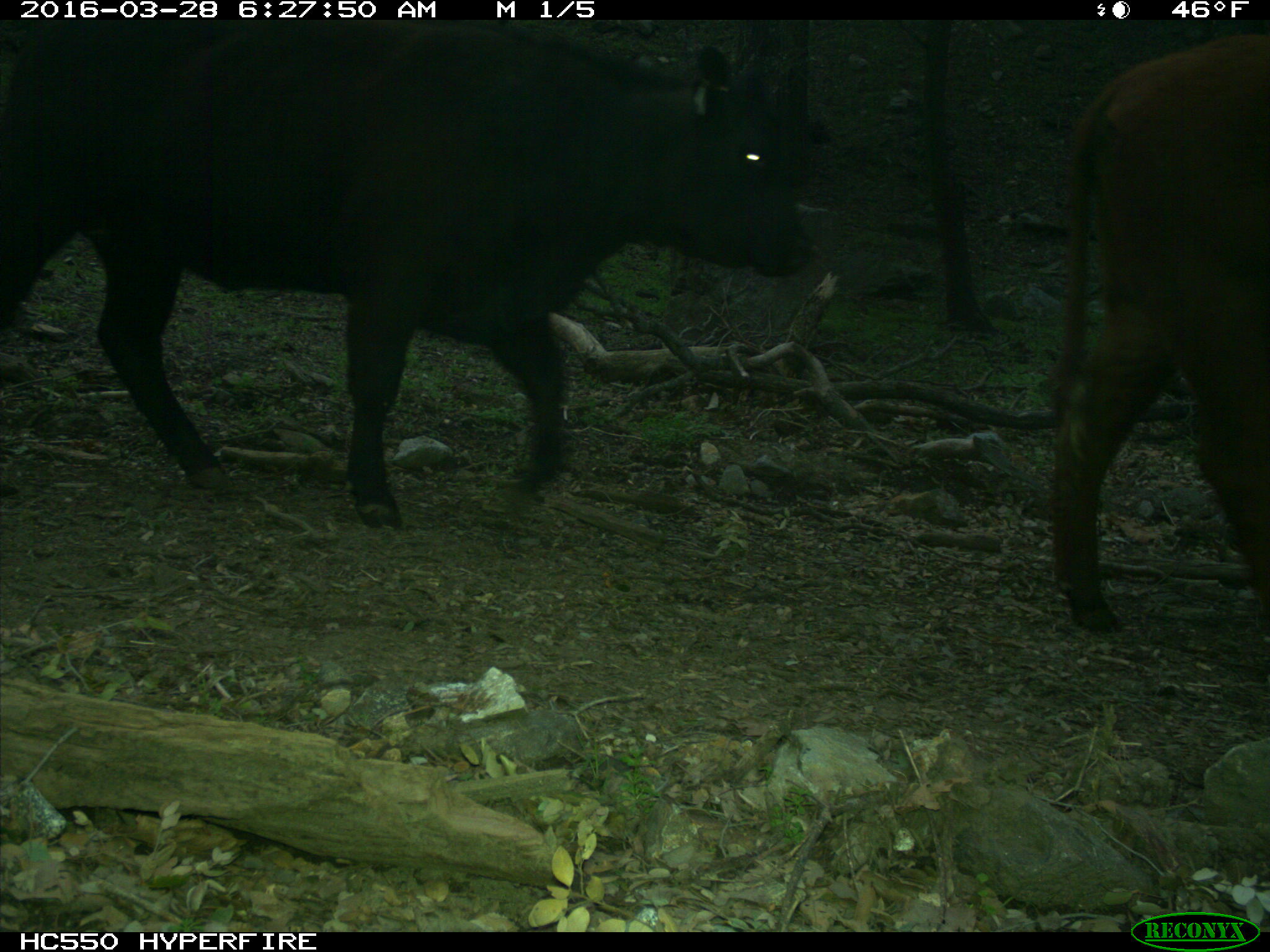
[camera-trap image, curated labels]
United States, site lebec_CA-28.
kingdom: Animalia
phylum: Chordata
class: Mammalia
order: Artiodactyla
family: Bovidae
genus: Bos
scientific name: Bos taurus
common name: domestic cow